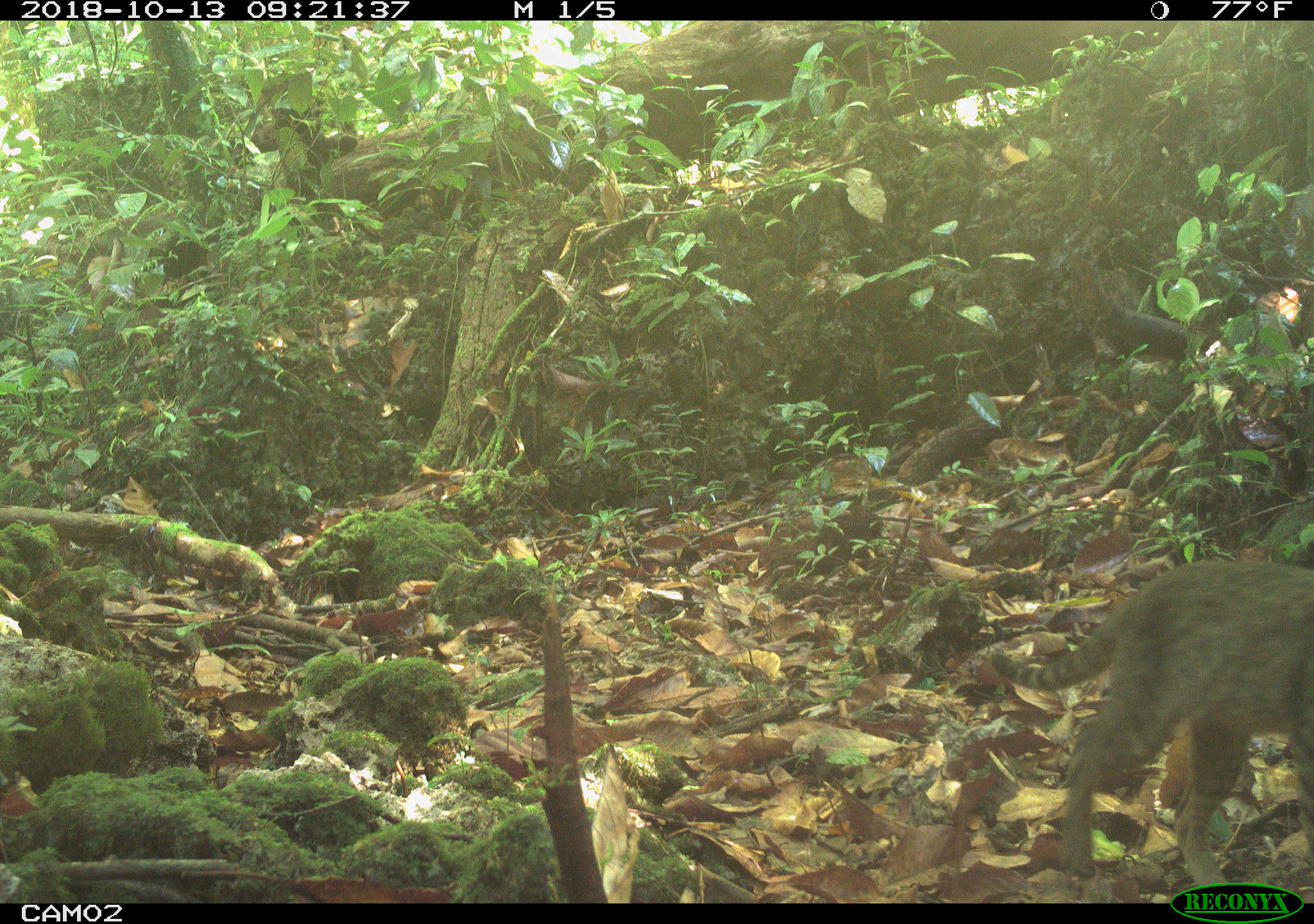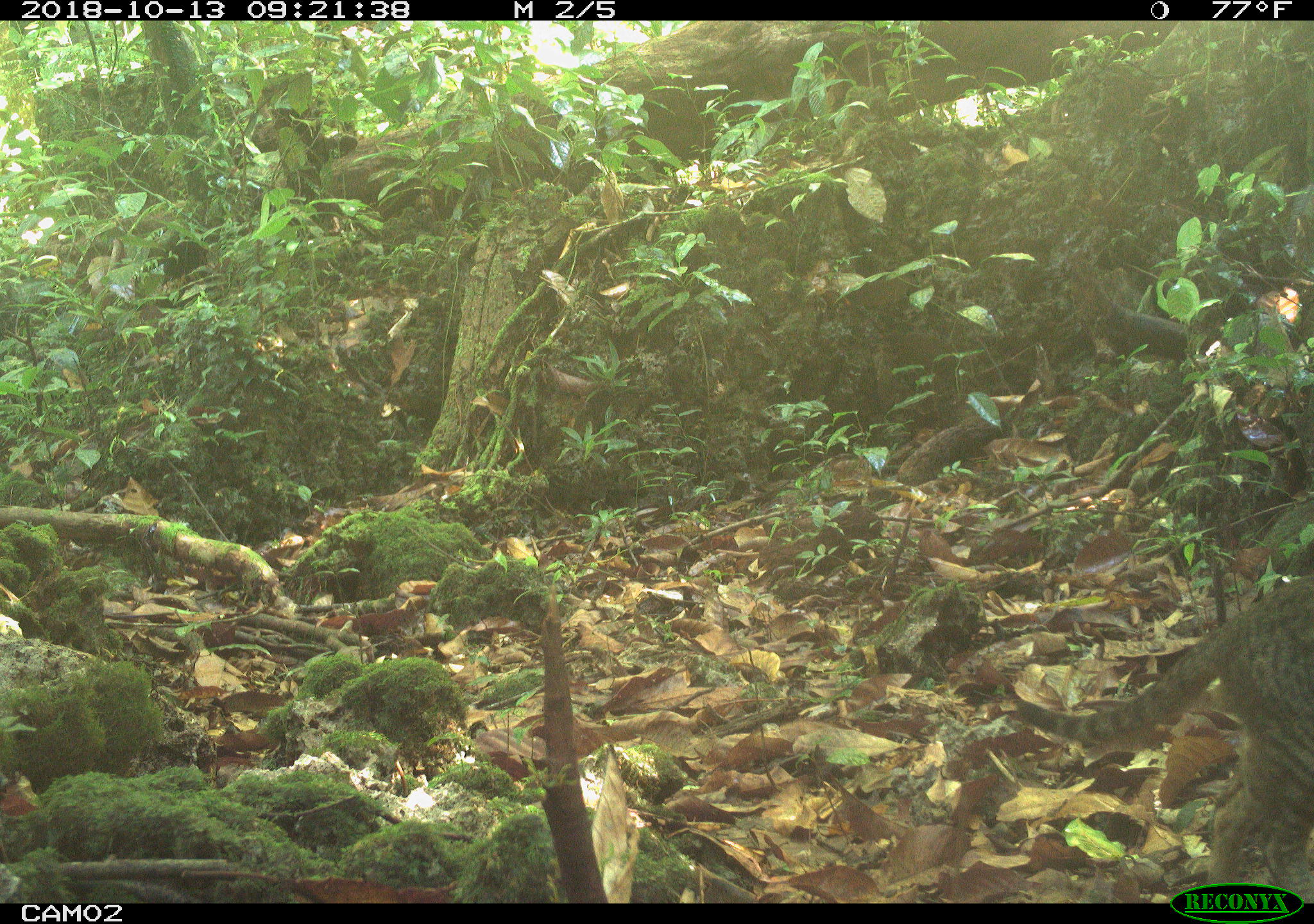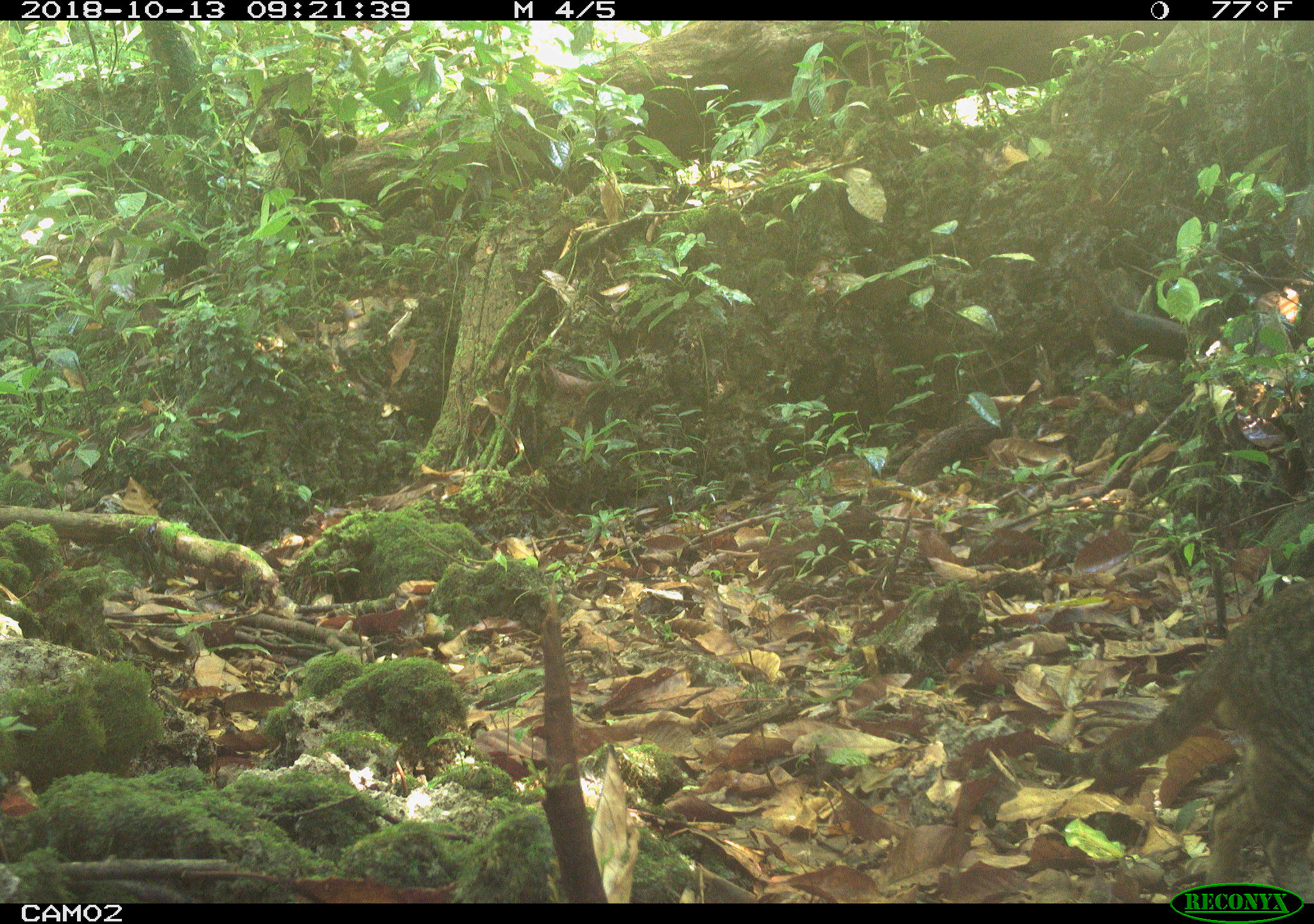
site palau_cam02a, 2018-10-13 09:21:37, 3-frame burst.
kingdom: Animalia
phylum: Chordata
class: Mammalia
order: Carnivora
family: Felidae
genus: Felis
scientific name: Felis catus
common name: cat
Cat (Felis catus).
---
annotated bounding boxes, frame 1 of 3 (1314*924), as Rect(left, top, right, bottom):
cat: Rect(1054, 556, 1314, 894)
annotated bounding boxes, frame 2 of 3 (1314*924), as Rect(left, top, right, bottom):
cat: Rect(1003, 550, 1314, 884)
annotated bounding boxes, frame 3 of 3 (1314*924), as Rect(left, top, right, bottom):
cat: Rect(1012, 577, 1314, 900)